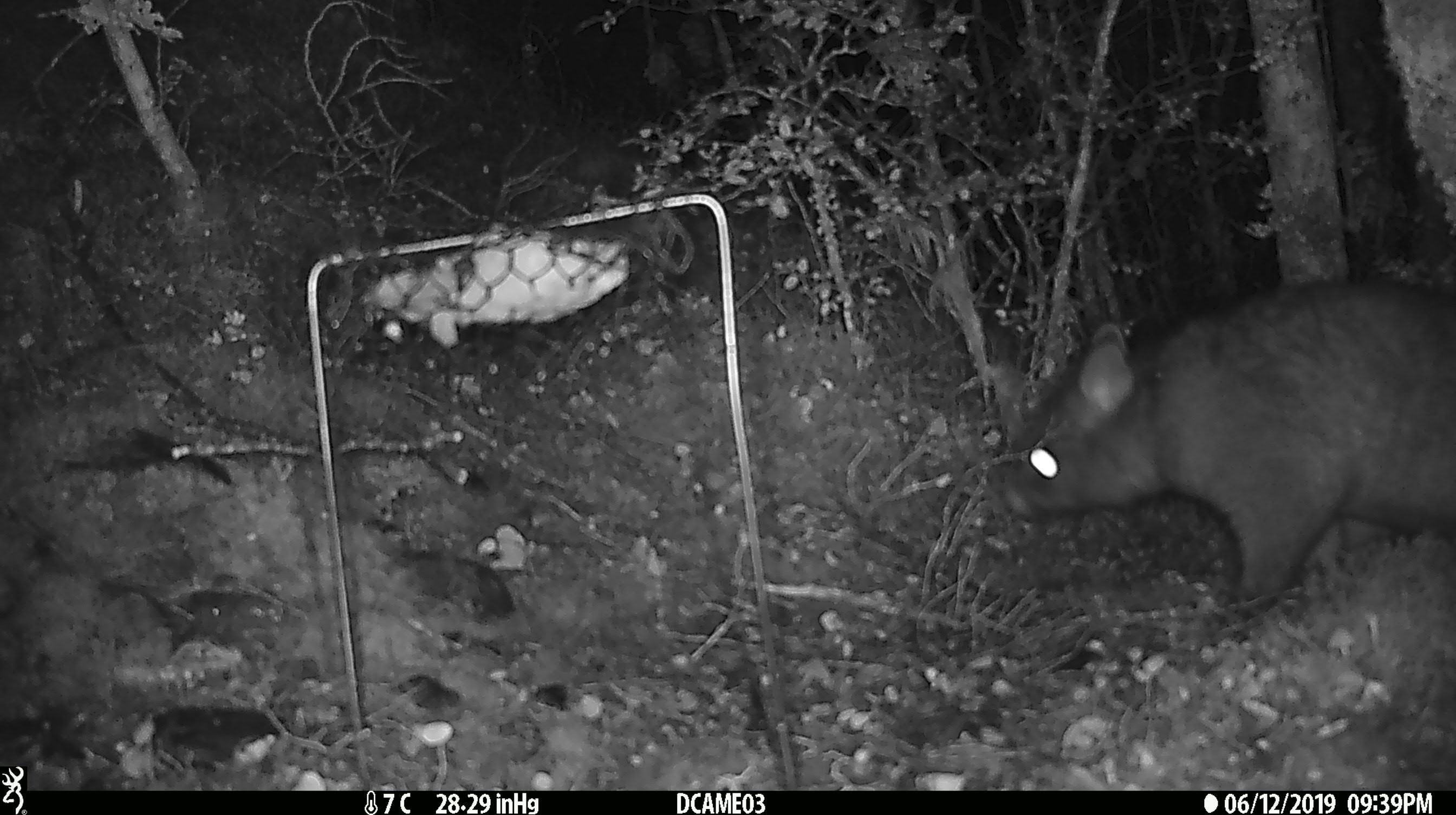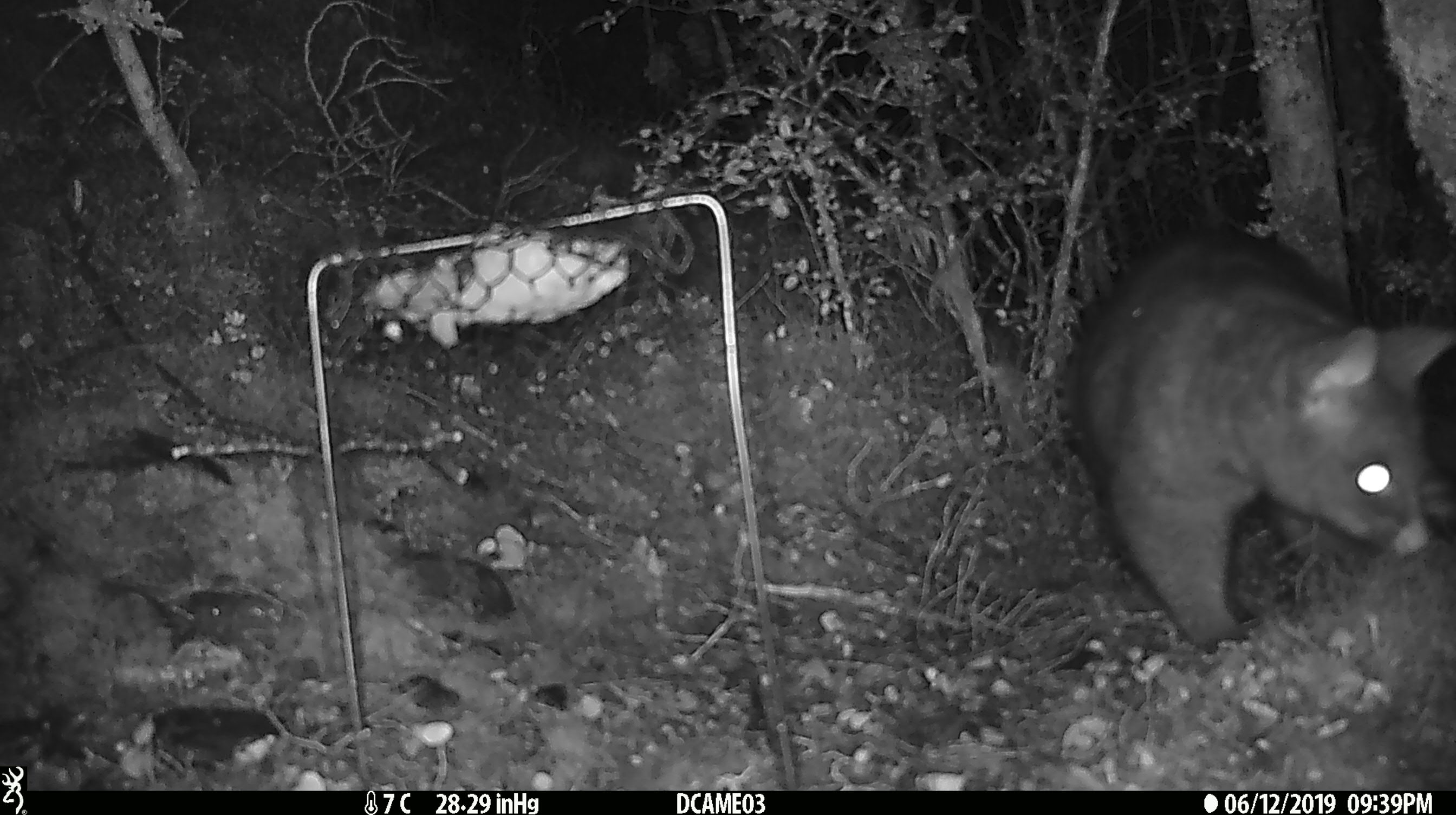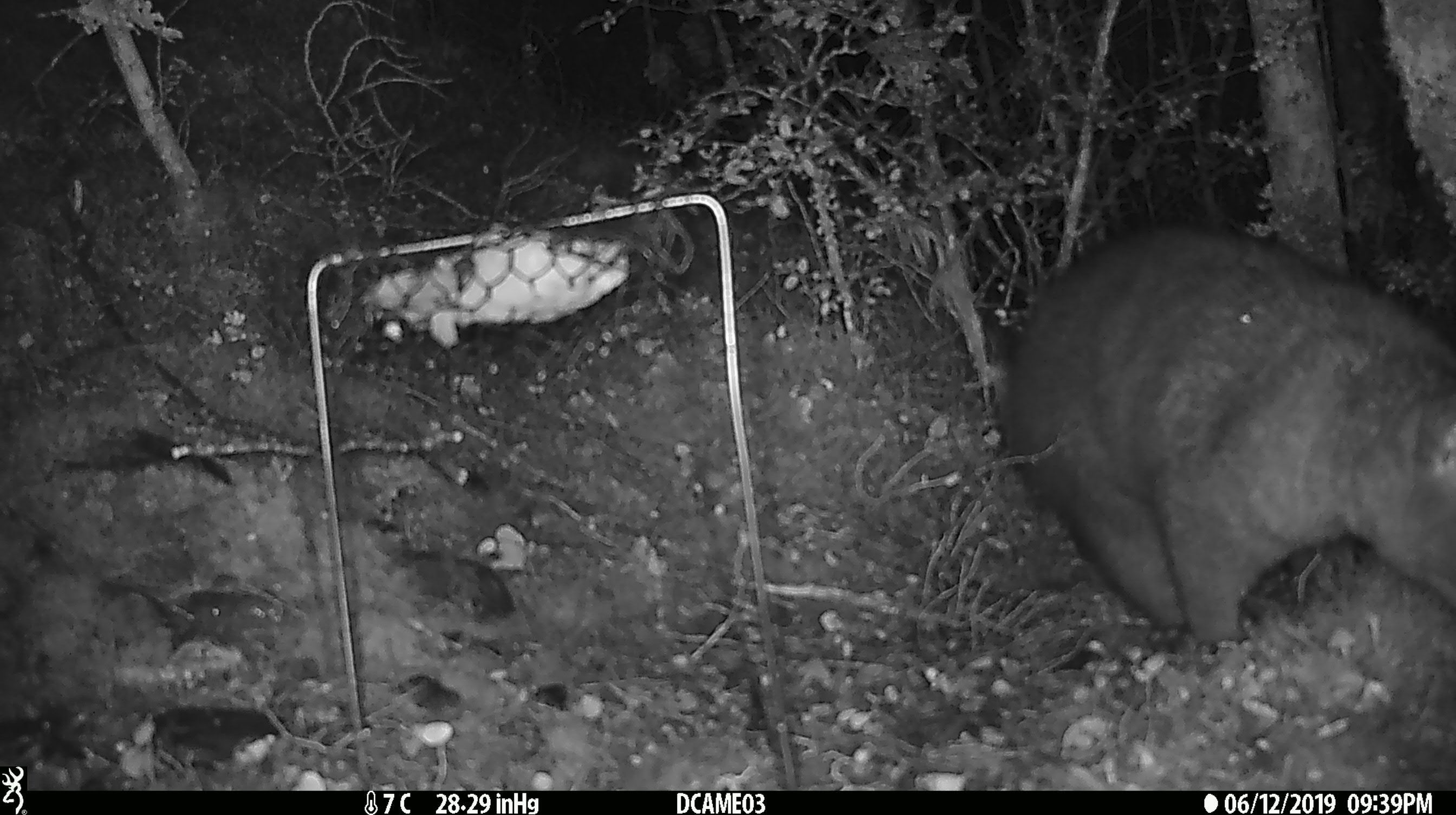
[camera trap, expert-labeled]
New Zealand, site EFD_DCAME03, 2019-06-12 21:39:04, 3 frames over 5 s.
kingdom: Animalia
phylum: Chordata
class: Mammalia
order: Diprotodontia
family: Phalangeridae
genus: Trichosurus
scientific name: Trichosurus vulpecula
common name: common brushtail possum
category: possum